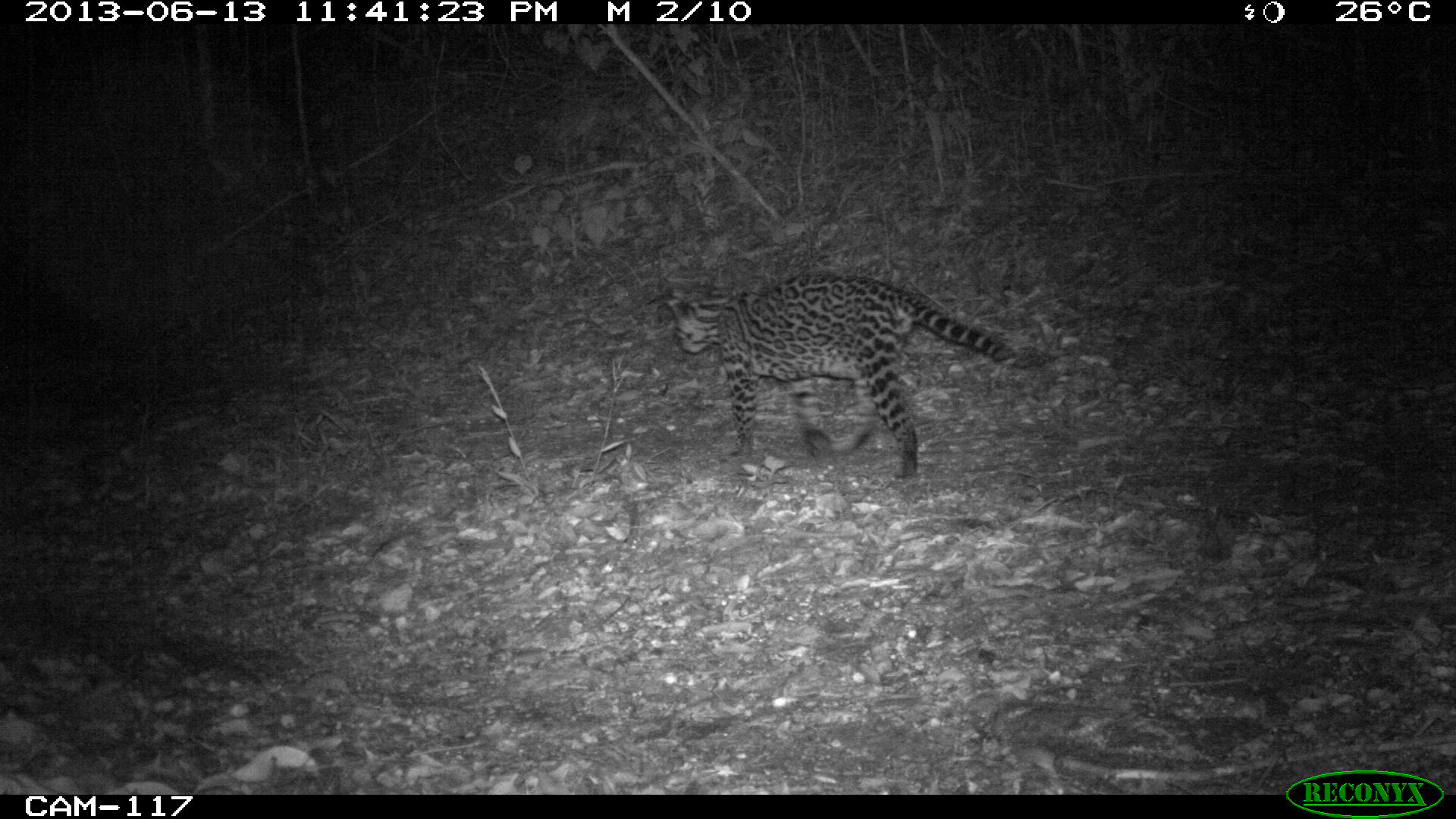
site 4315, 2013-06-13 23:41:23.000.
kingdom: Animalia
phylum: Chordata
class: Mammalia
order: Carnivora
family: Felidae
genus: Leopardus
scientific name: Leopardus pardalis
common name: ocelot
Leopardus pardalis (ocelot), count 1, sex female.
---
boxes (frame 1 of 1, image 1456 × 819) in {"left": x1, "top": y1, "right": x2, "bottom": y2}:
leopardus pardalis: {"left": 655, "top": 272, "right": 1020, "bottom": 479}